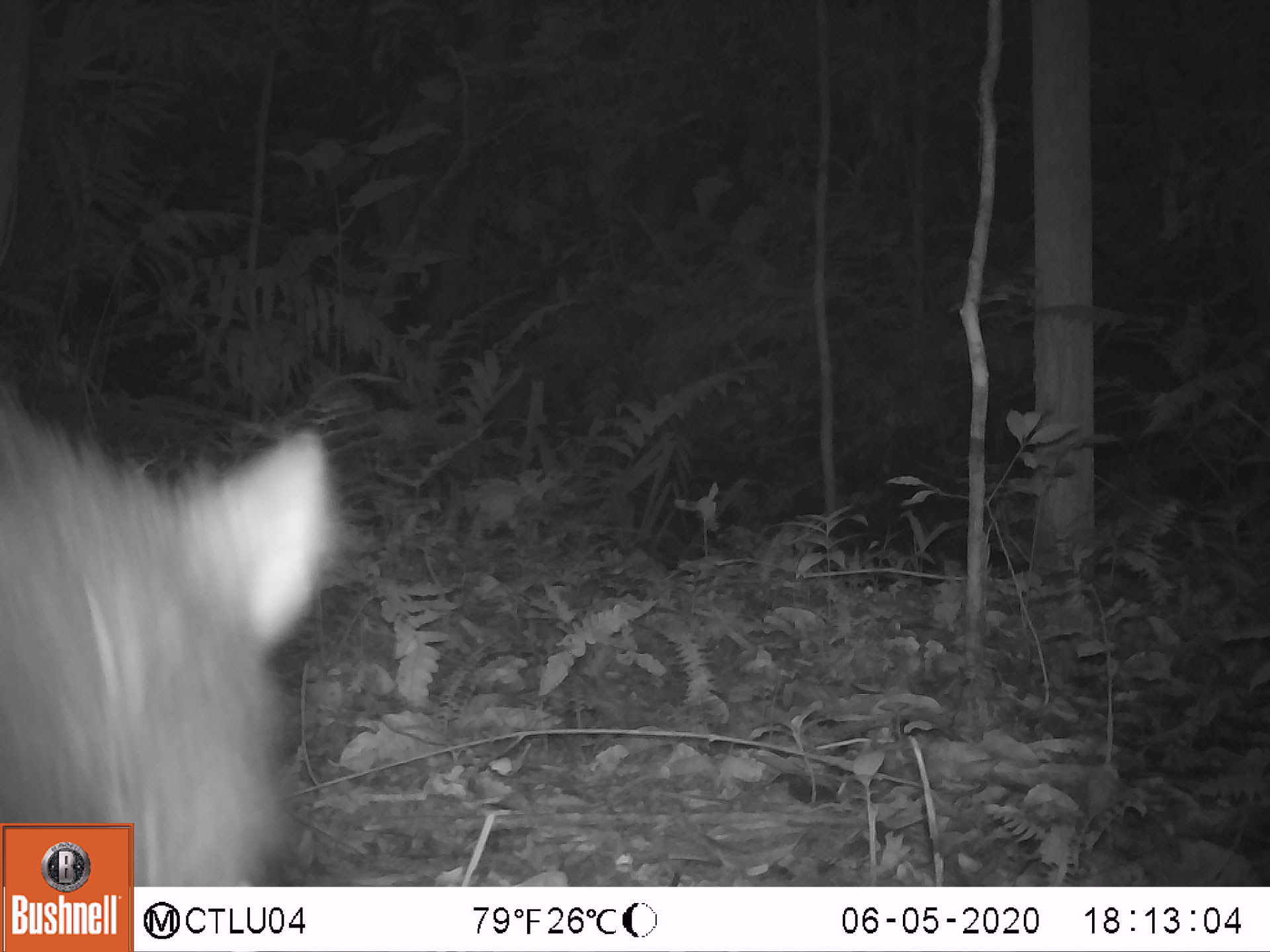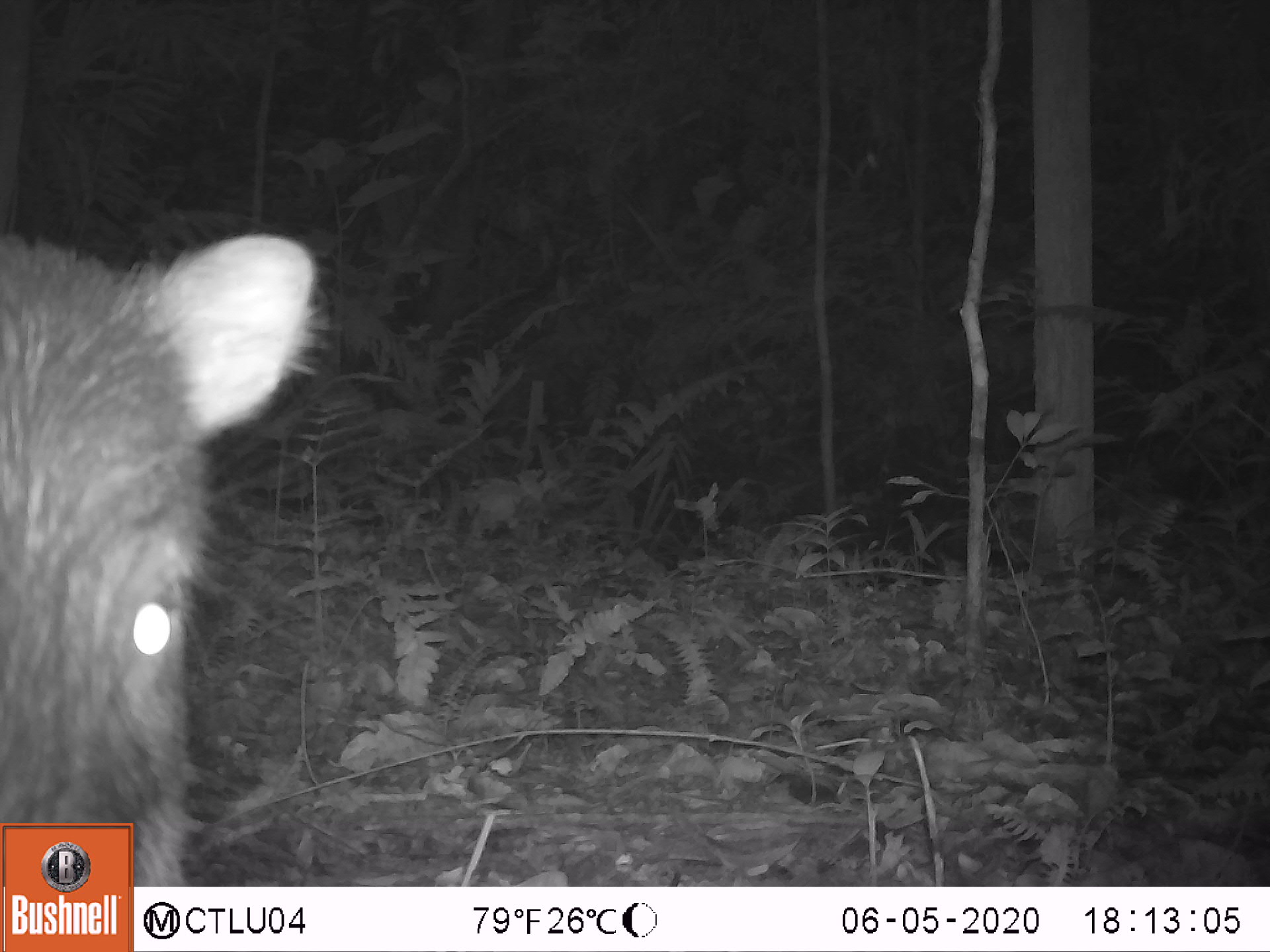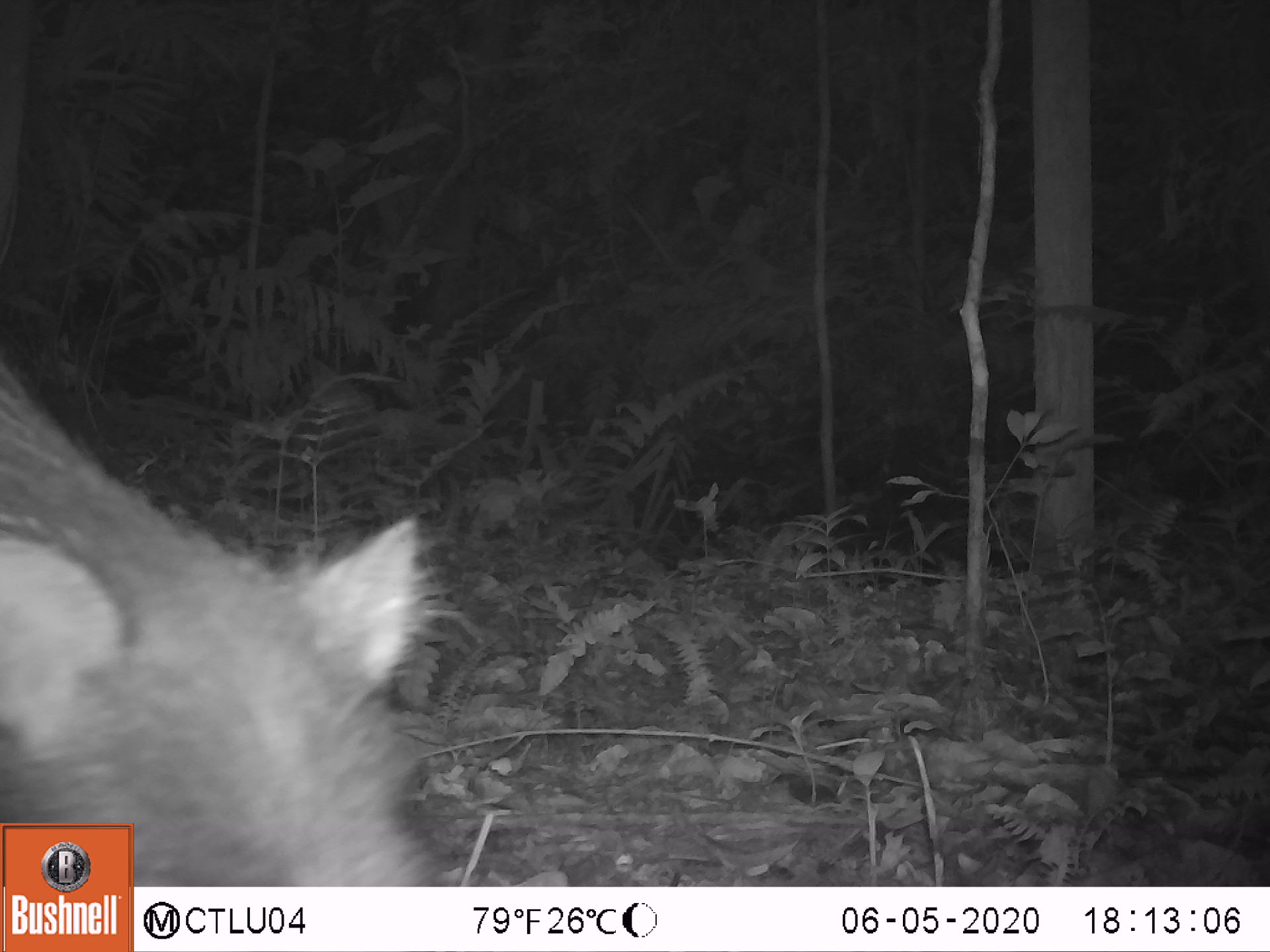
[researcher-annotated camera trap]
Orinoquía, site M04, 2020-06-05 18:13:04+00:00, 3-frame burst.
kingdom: Animalia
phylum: Chordata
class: Mammalia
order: Artiodactyla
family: Tayassuidae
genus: Tayassu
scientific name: Tayassu pecari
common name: white-lipped peccary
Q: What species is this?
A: White-lipped peccary (Tayassu pecari).